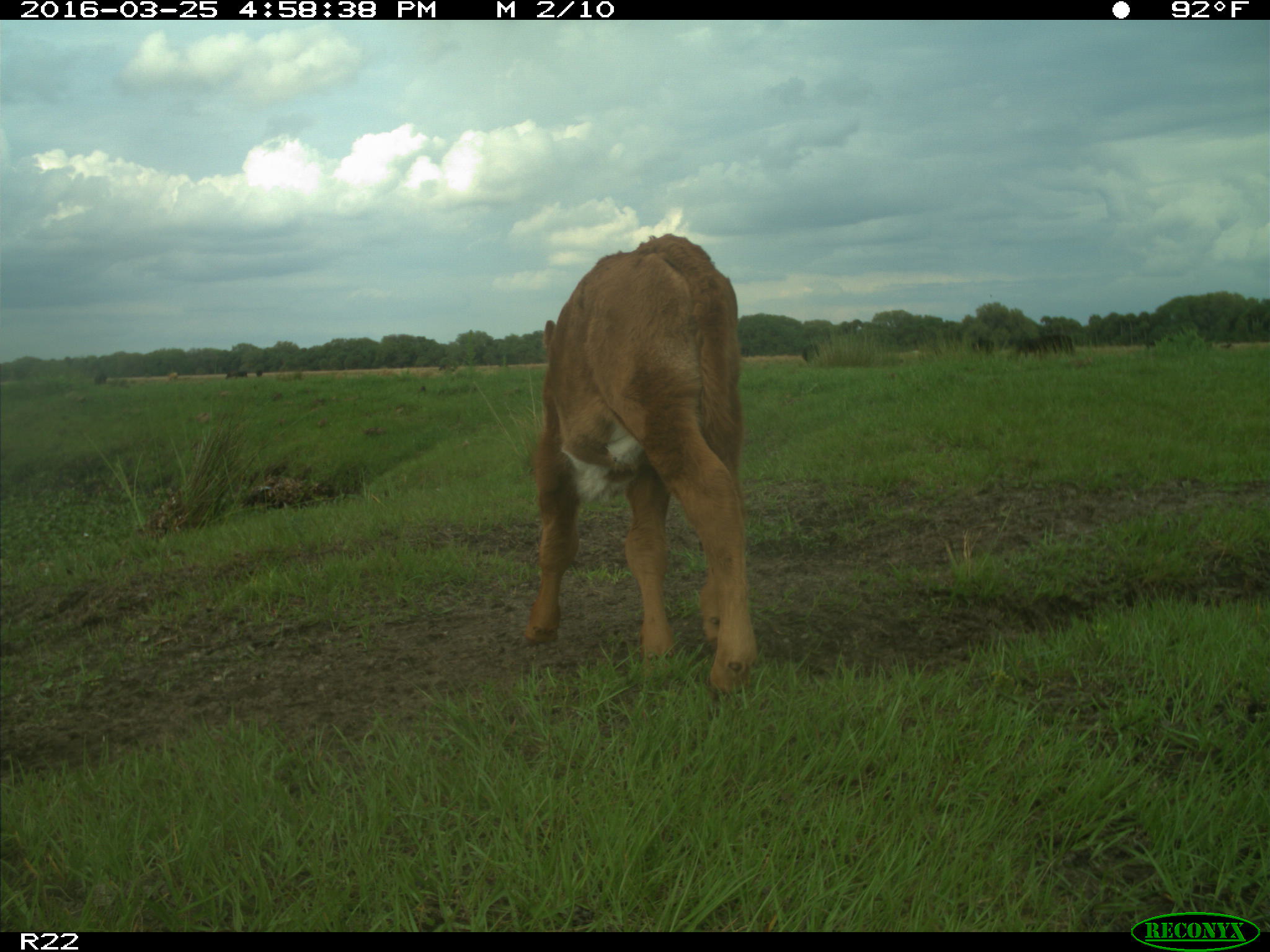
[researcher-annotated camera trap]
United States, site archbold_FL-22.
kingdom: Animalia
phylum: Chordata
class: Mammalia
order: Artiodactyla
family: Bovidae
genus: Bos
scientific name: Bos taurus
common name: domestic cow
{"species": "Bos taurus (domestic cow)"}